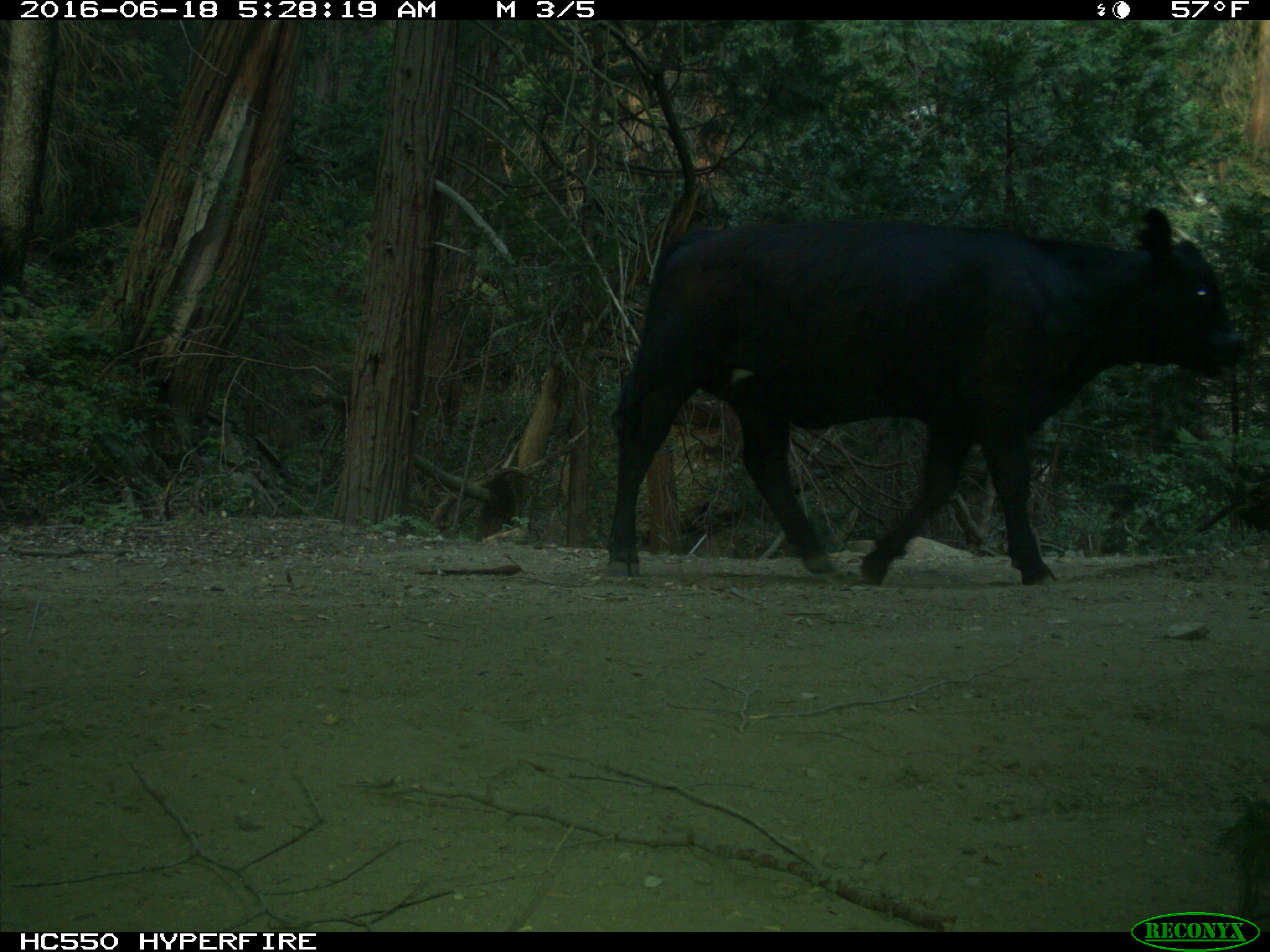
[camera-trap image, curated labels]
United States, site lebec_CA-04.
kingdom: Animalia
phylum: Chordata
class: Mammalia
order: Artiodactyla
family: Bovidae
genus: Bos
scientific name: Bos taurus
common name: domestic cow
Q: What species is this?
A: Bos taurus (domestic cow).